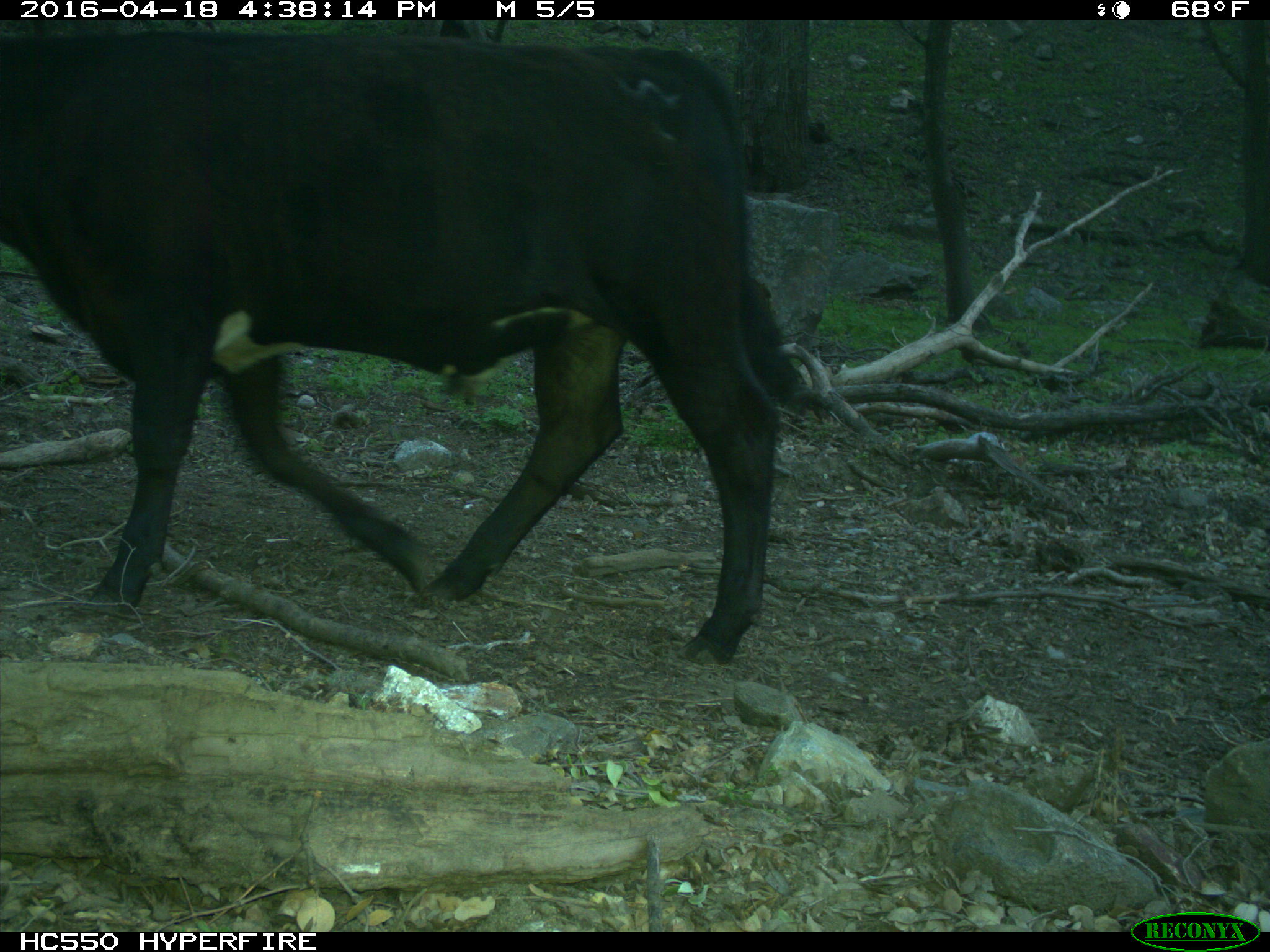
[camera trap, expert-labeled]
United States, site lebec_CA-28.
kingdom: Animalia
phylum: Chordata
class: Mammalia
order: Artiodactyla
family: Bovidae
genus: Bos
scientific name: Bos taurus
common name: domestic cow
Bos taurus (domestic cow).